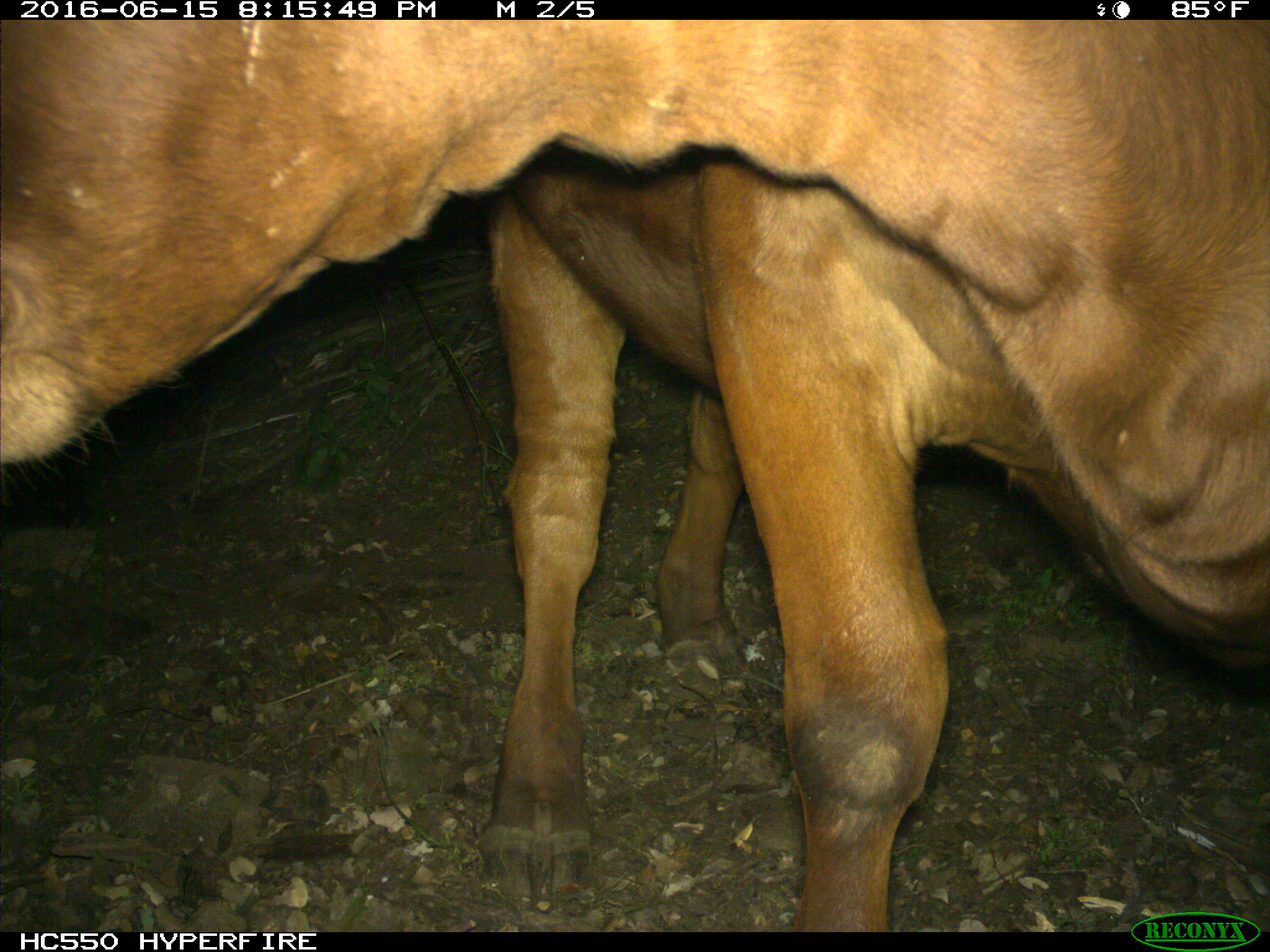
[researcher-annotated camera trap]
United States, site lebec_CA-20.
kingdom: Animalia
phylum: Chordata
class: Mammalia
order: Artiodactyla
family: Bovidae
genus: Bos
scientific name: Bos taurus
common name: domestic cow